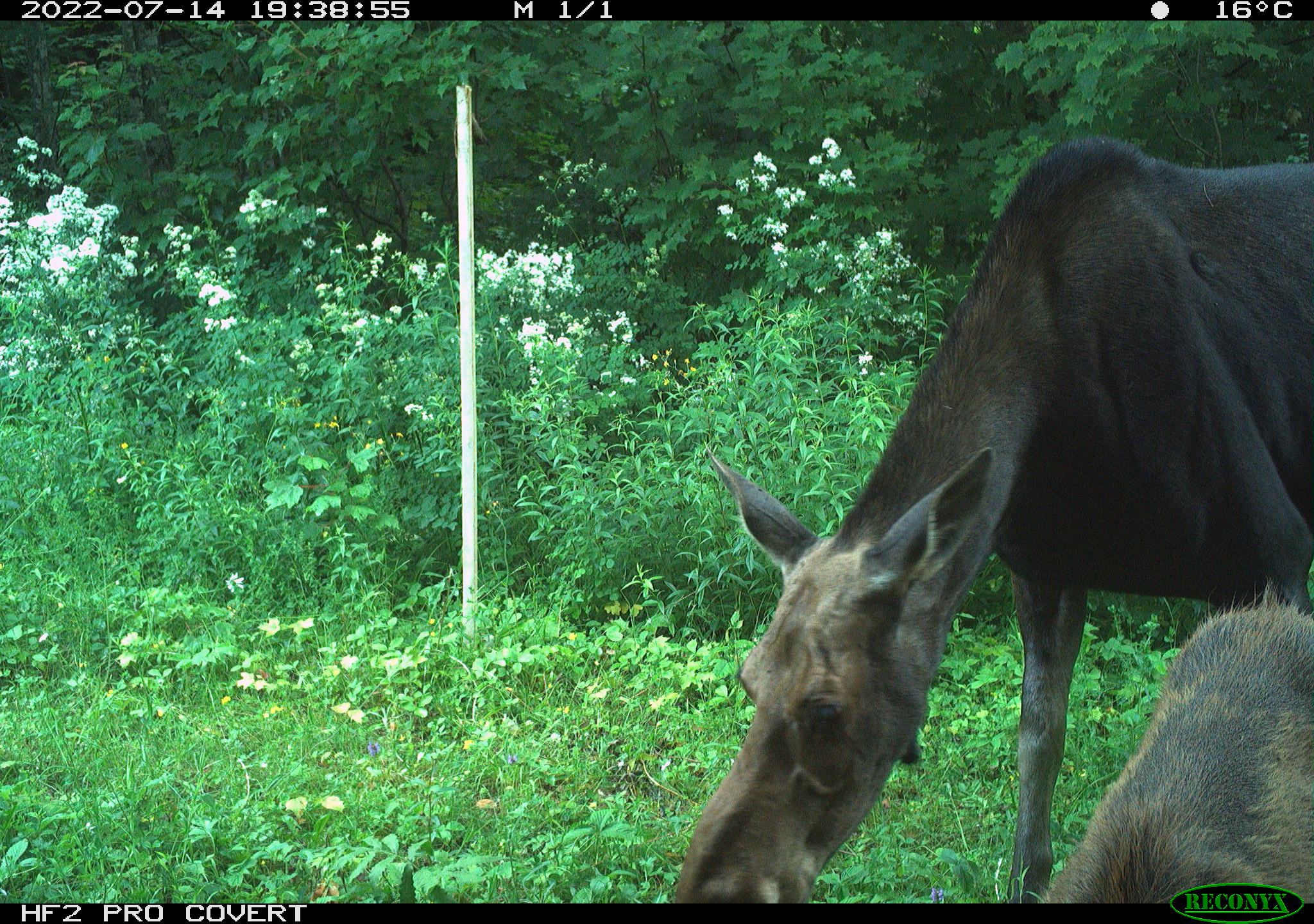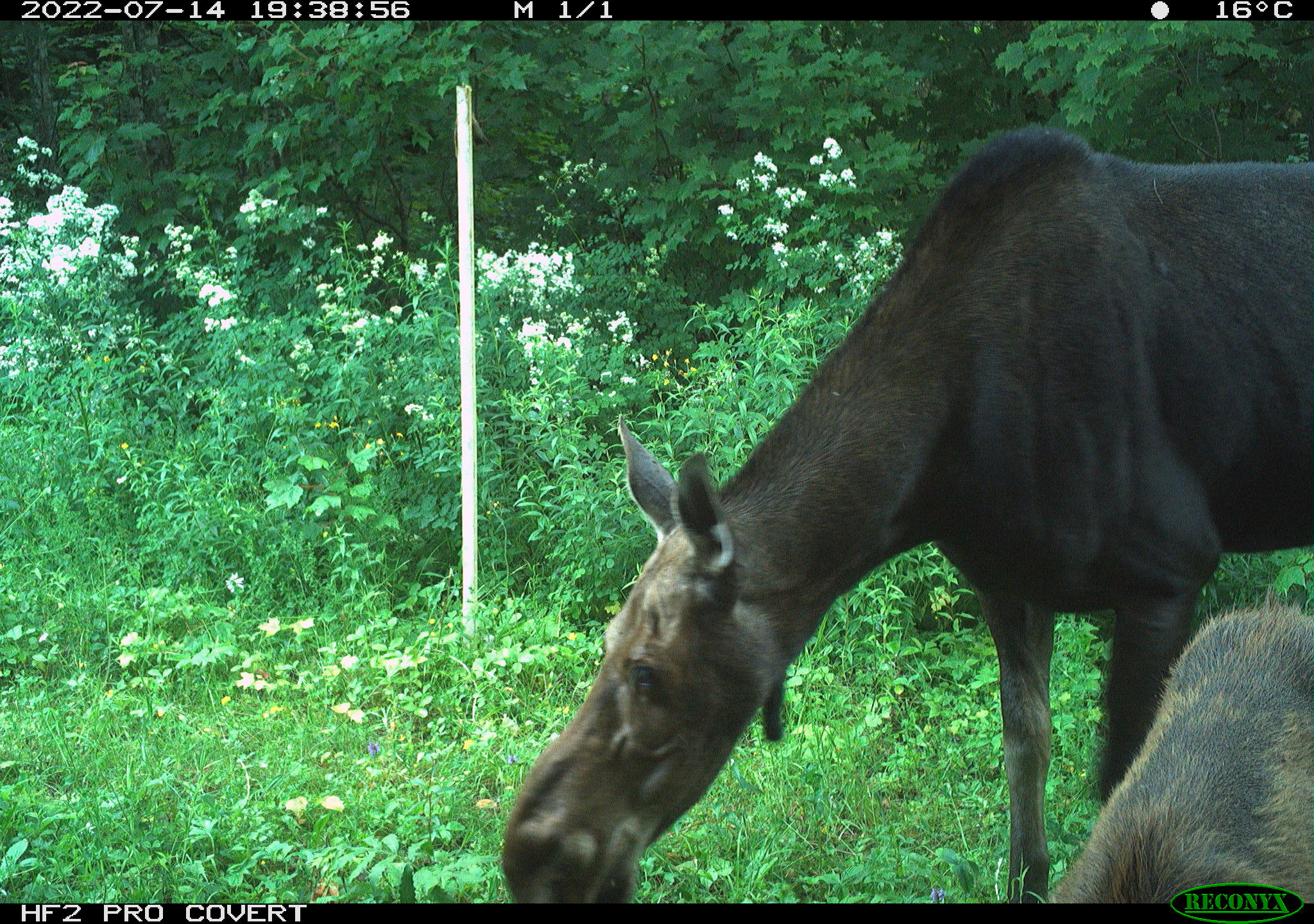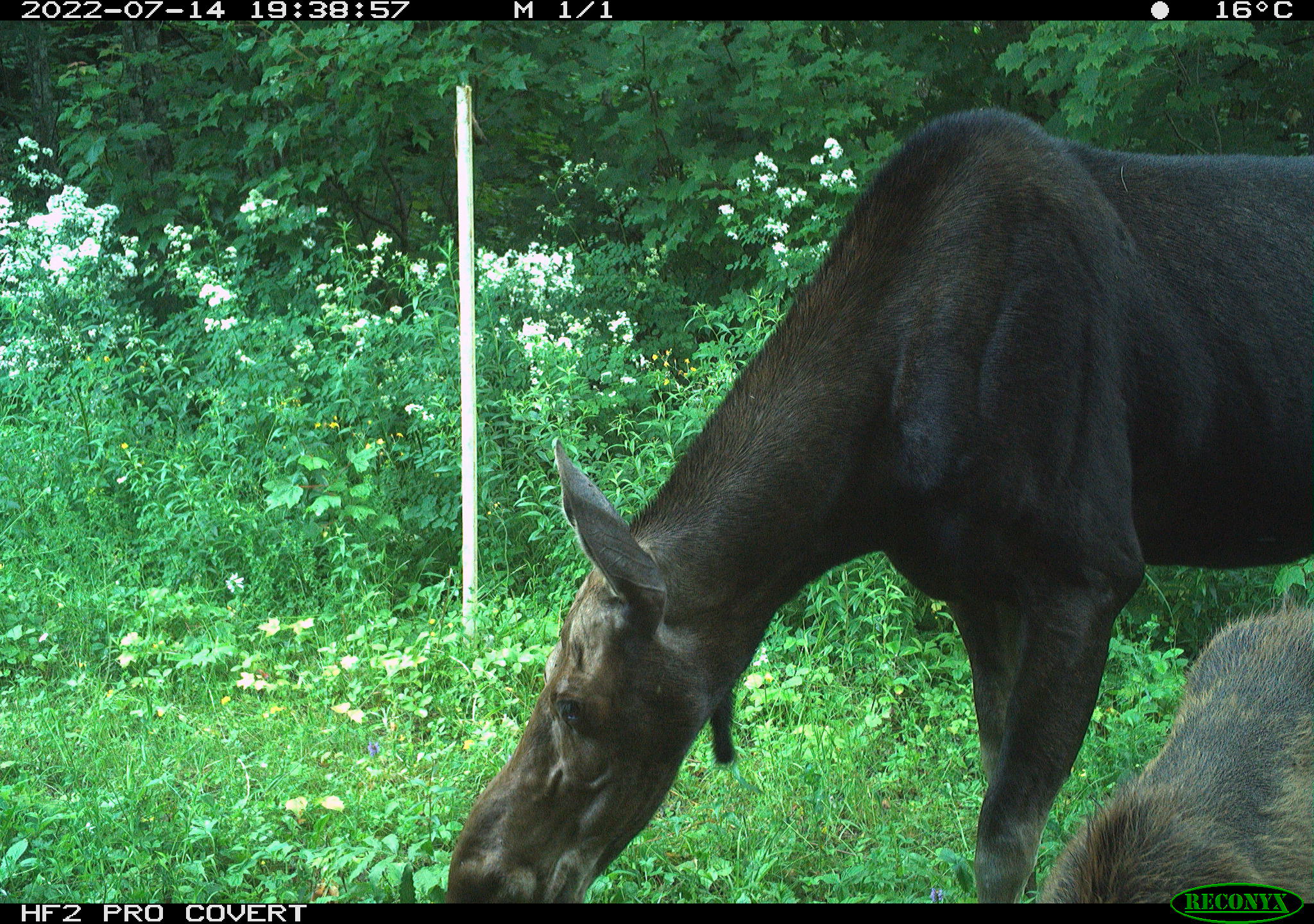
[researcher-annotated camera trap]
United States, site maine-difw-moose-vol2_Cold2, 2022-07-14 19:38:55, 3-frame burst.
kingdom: Animalia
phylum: Chordata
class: Mammalia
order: Artiodactyla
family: Cervidae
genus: Alces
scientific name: Alces alces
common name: moose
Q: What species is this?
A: Moose (Alces alces).